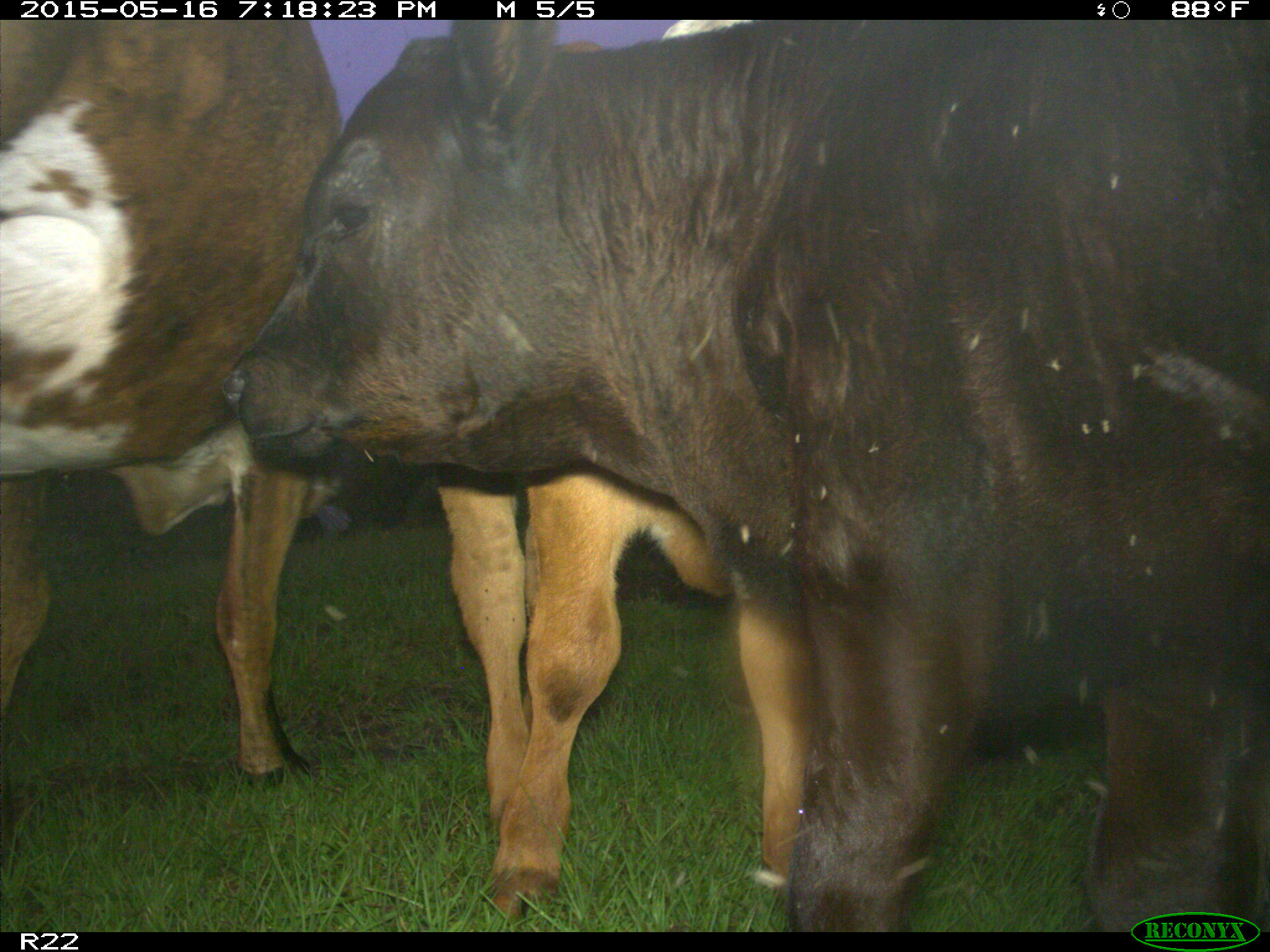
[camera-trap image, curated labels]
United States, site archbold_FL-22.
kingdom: Animalia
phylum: Chordata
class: Mammalia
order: Artiodactyla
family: Bovidae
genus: Bos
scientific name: Bos taurus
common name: domestic cow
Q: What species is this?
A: Bos taurus (domestic cow).